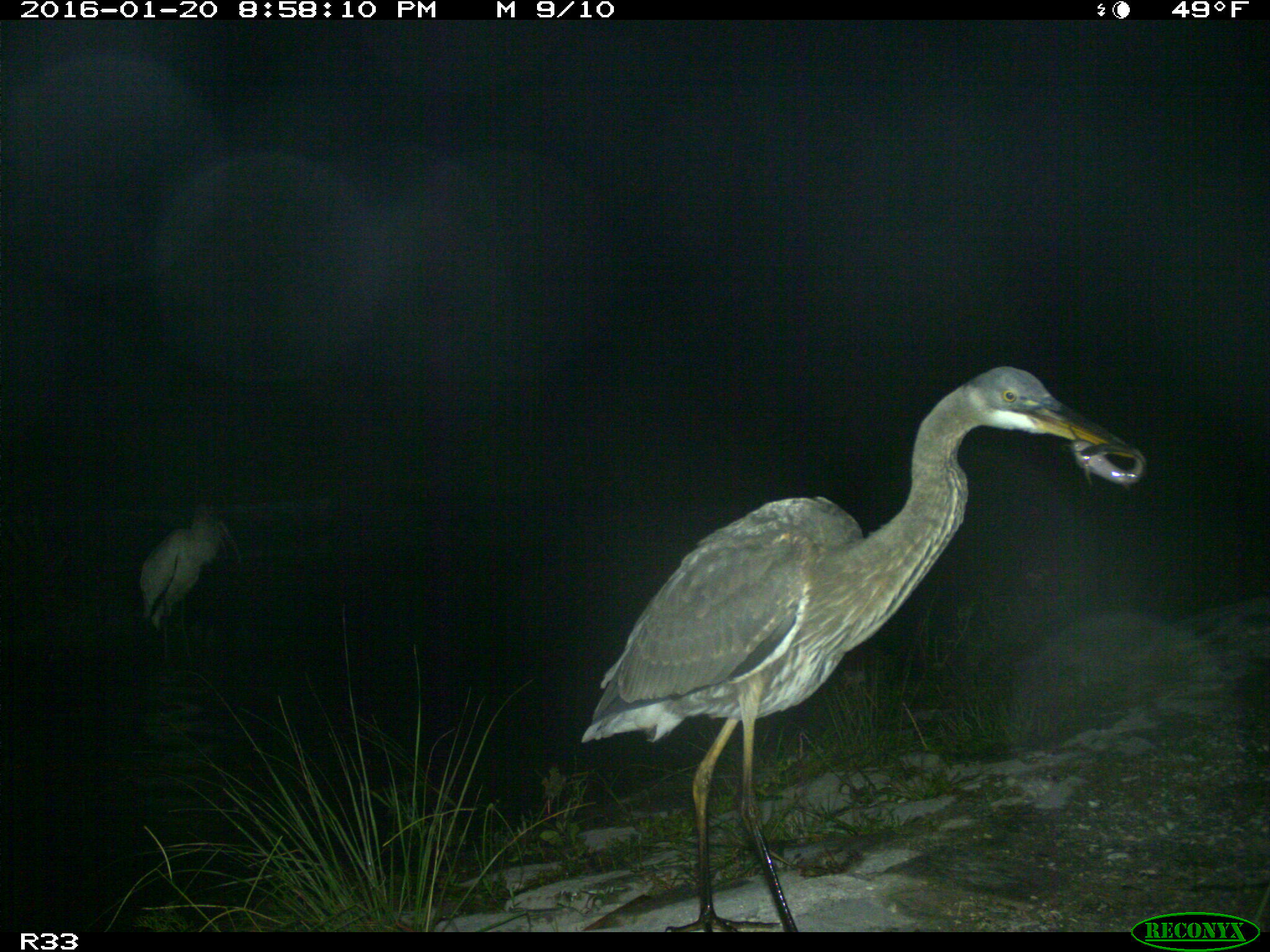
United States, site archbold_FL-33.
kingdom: Animalia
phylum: Chordata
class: Aves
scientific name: Aves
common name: birds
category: unidentified bird